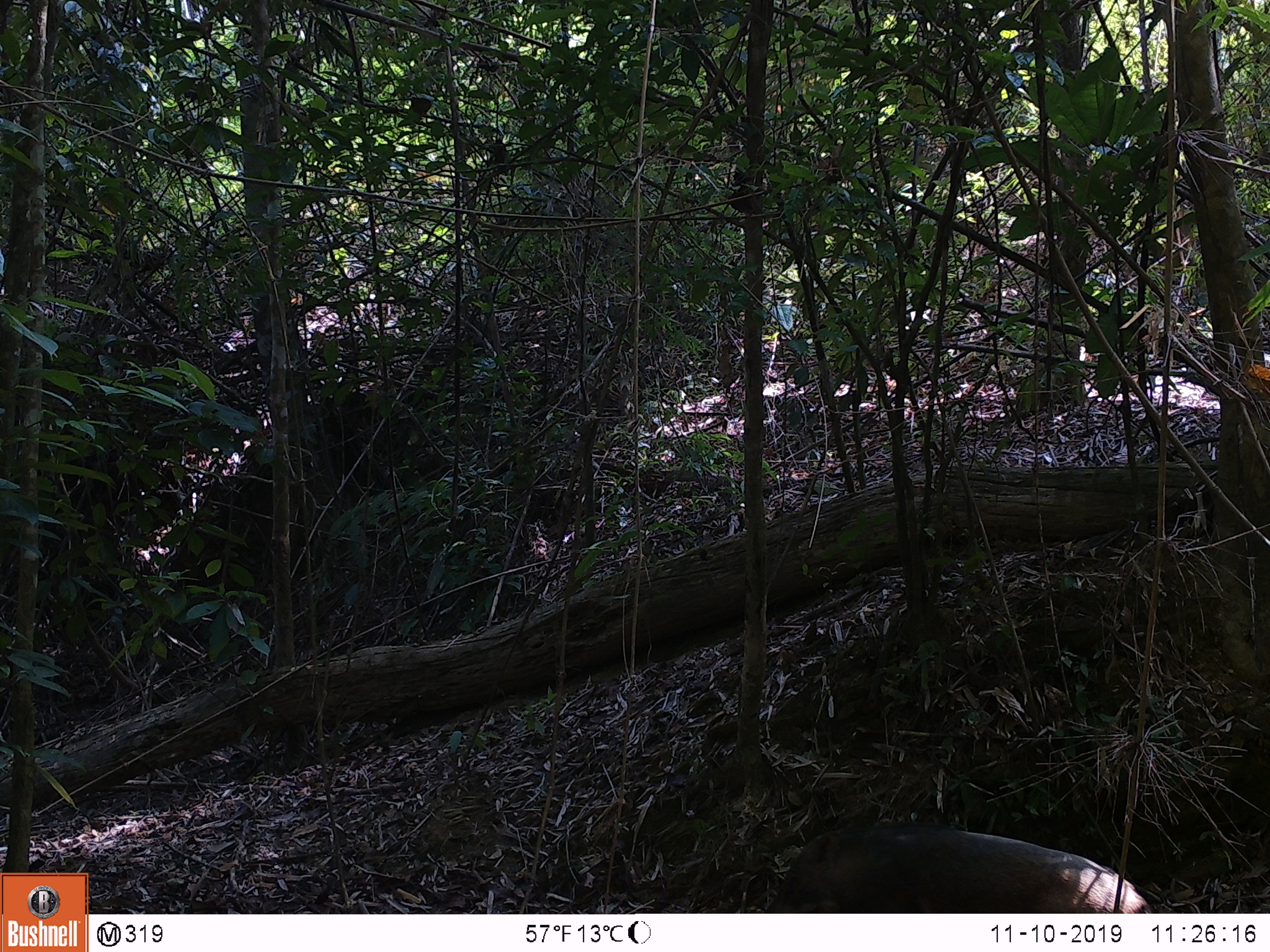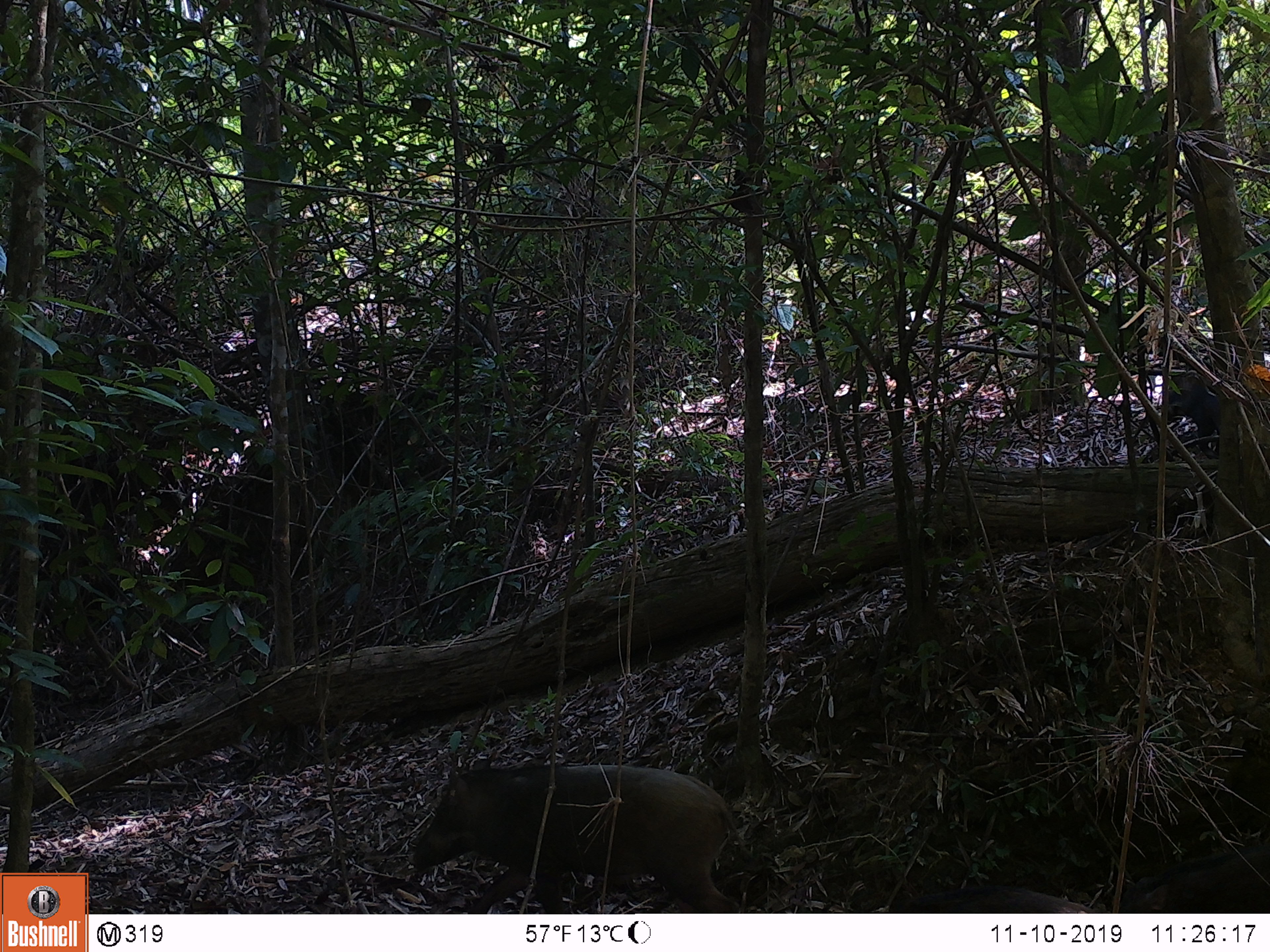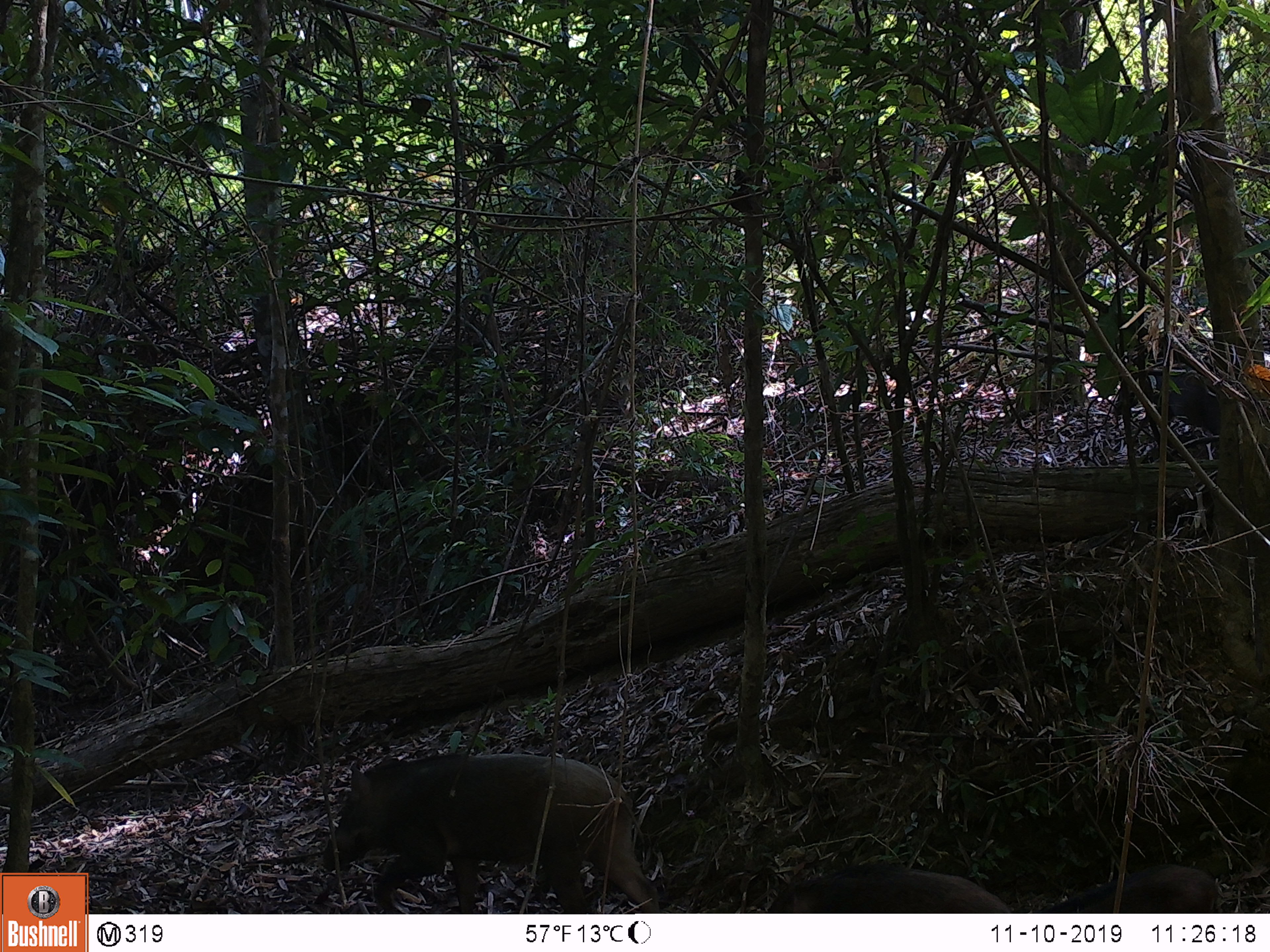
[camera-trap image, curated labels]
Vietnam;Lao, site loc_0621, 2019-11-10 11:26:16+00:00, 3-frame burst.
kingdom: Animalia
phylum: Chordata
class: Mammalia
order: Artiodactyla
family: Suidae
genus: Sus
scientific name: Sus scrofa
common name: eurasian wild pig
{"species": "eurasian wild pig (Sus scrofa)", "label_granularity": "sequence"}